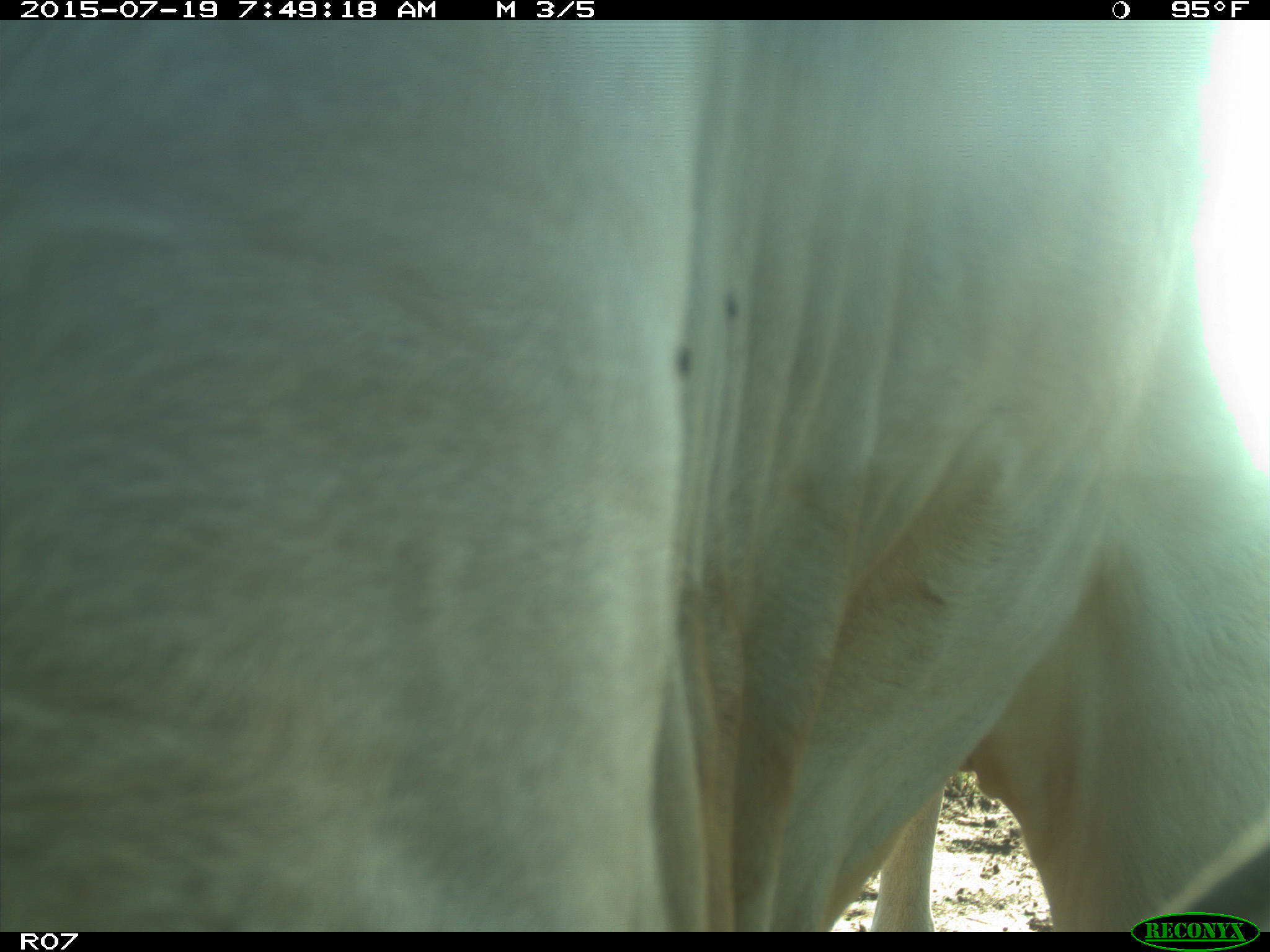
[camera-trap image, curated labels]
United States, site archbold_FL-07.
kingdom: Animalia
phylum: Chordata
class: Mammalia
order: Artiodactyla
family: Bovidae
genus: Bos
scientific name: Bos taurus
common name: domestic cow